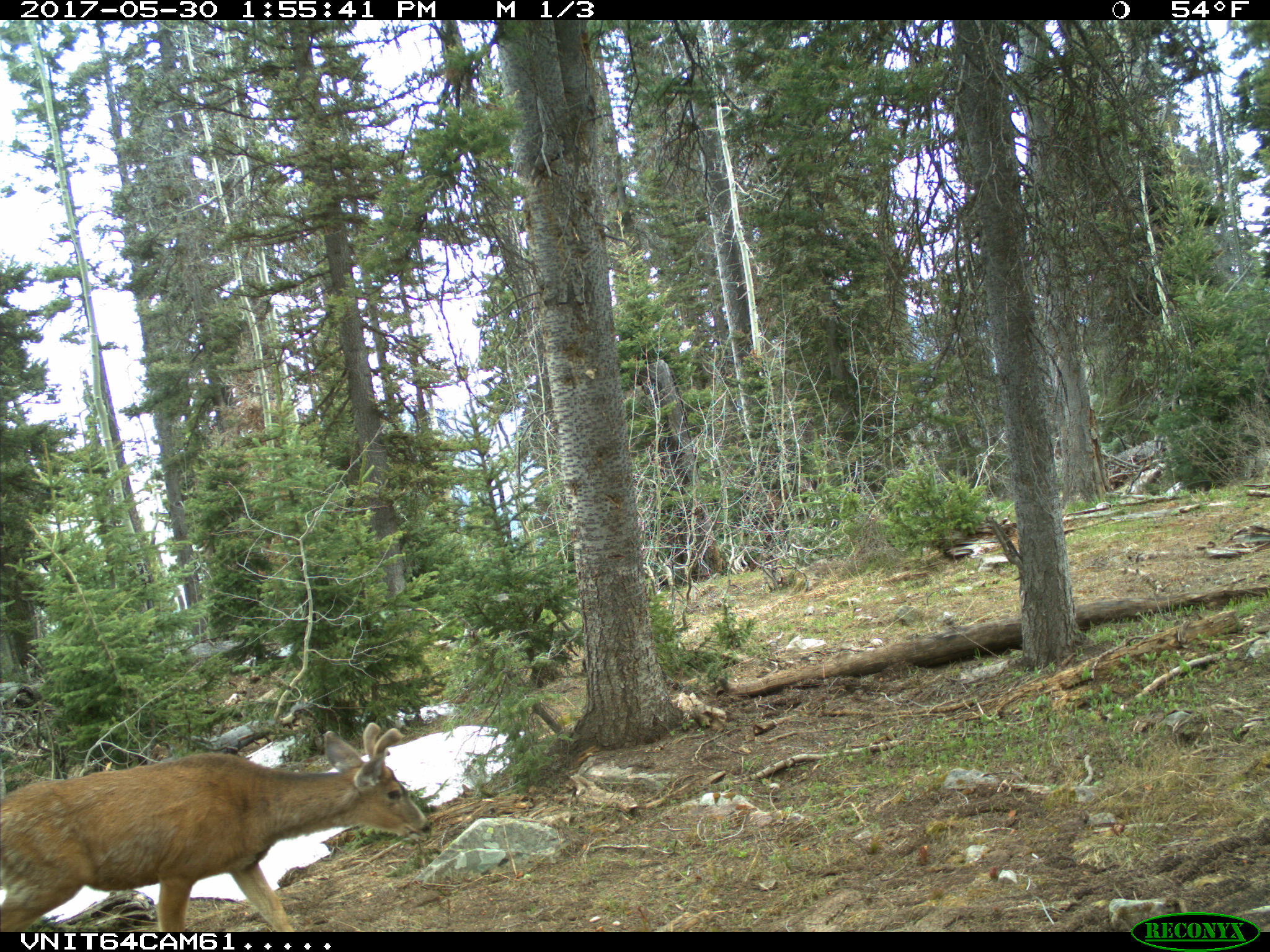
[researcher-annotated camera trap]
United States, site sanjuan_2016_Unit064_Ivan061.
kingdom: Animalia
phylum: Chordata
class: Mammalia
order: Artiodactyla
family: Cervidae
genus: Odocoileus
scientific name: Odocoileus hemionus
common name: mule deer